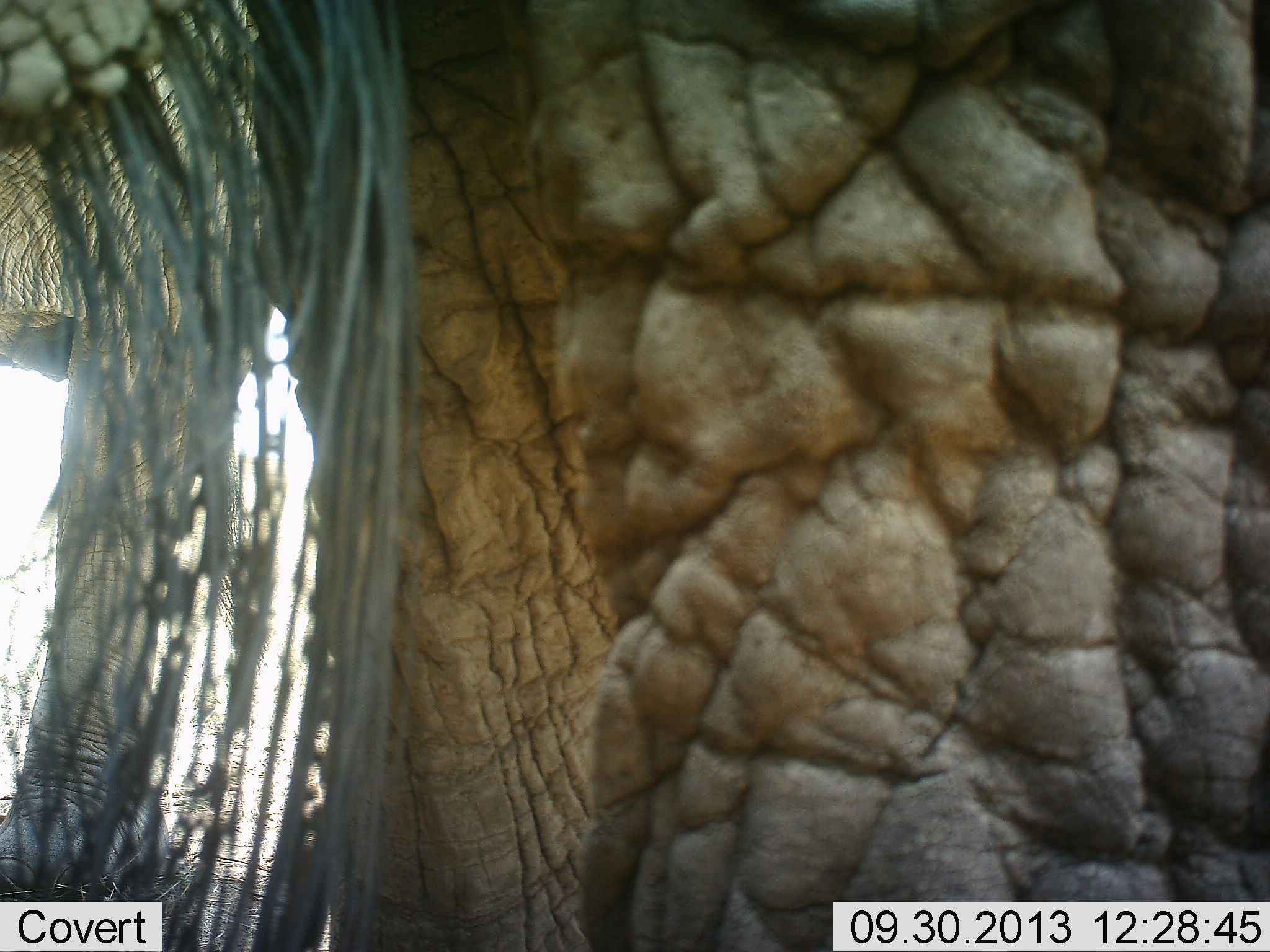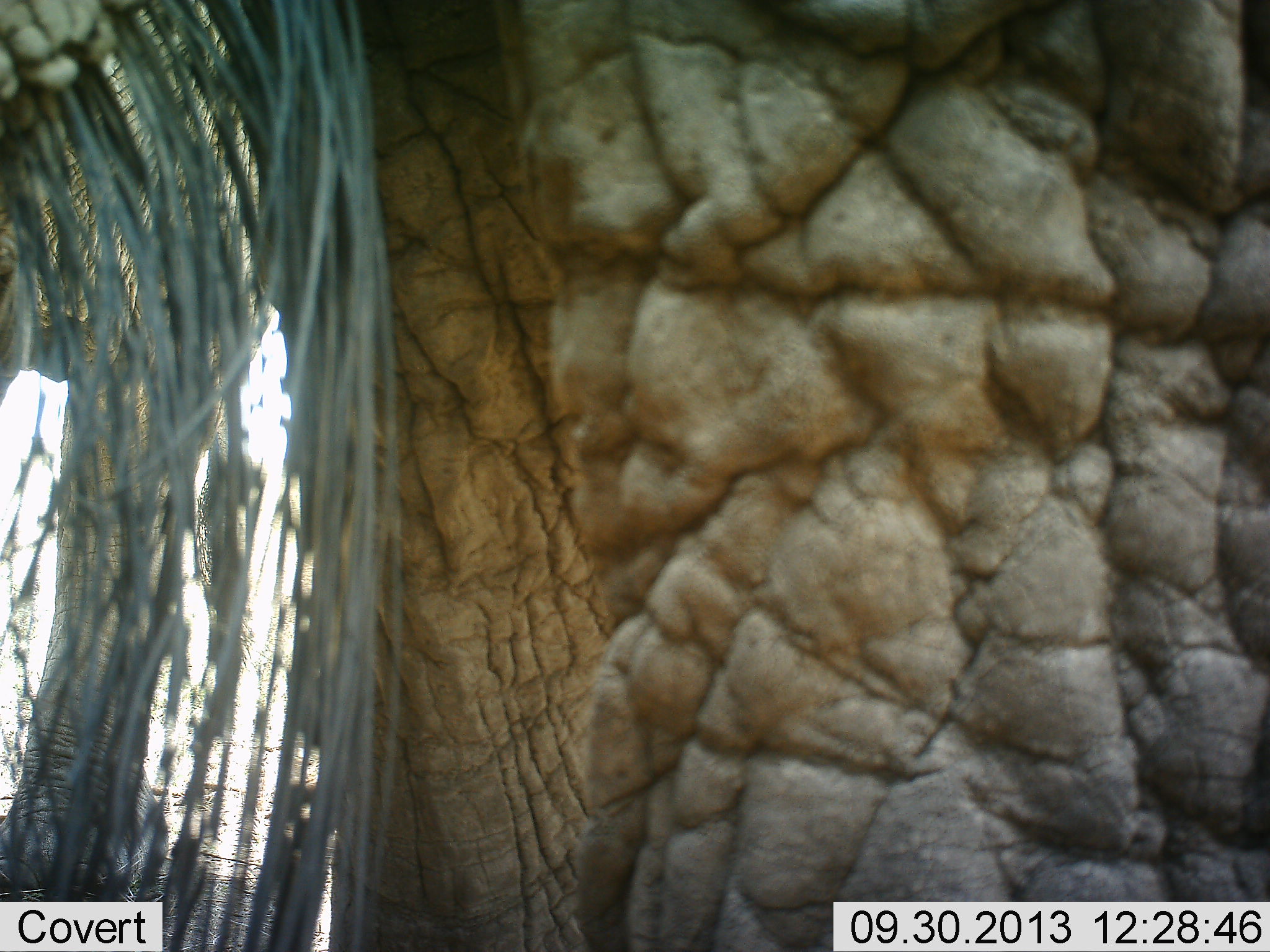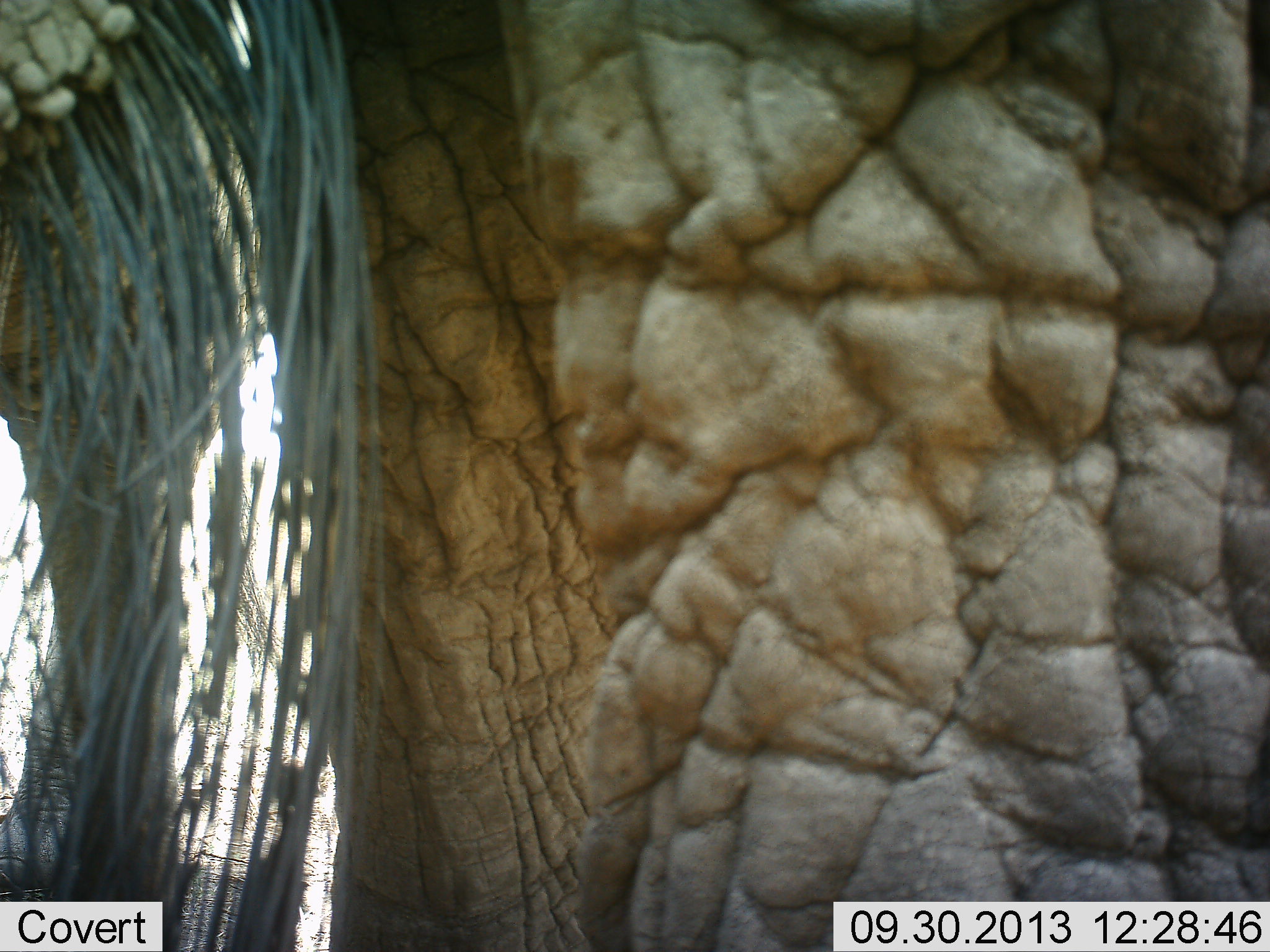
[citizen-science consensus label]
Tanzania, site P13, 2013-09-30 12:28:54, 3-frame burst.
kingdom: Animalia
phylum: Chordata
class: Mammalia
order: Proboscidea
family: Elephantidae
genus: Loxodonta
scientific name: Loxodonta africana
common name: african bush elephant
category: elephant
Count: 1.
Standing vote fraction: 90%.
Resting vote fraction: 0%.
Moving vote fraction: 0%.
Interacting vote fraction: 10%.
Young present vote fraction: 0%.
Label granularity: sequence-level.